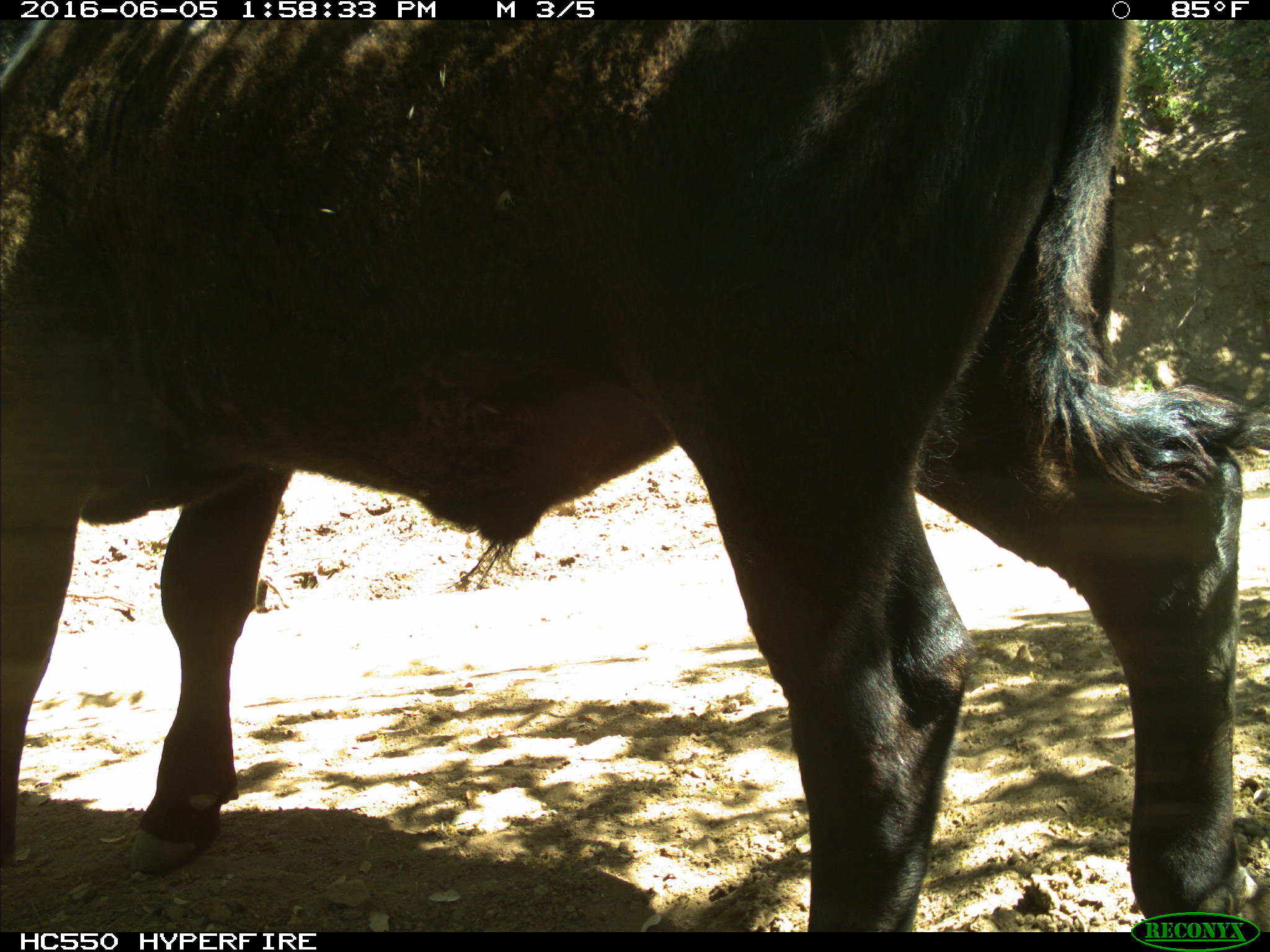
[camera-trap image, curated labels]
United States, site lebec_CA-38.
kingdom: Animalia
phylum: Chordata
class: Mammalia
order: Artiodactyla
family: Bovidae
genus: Bos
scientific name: Bos taurus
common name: domestic cow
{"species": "Bos taurus (domestic cow)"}